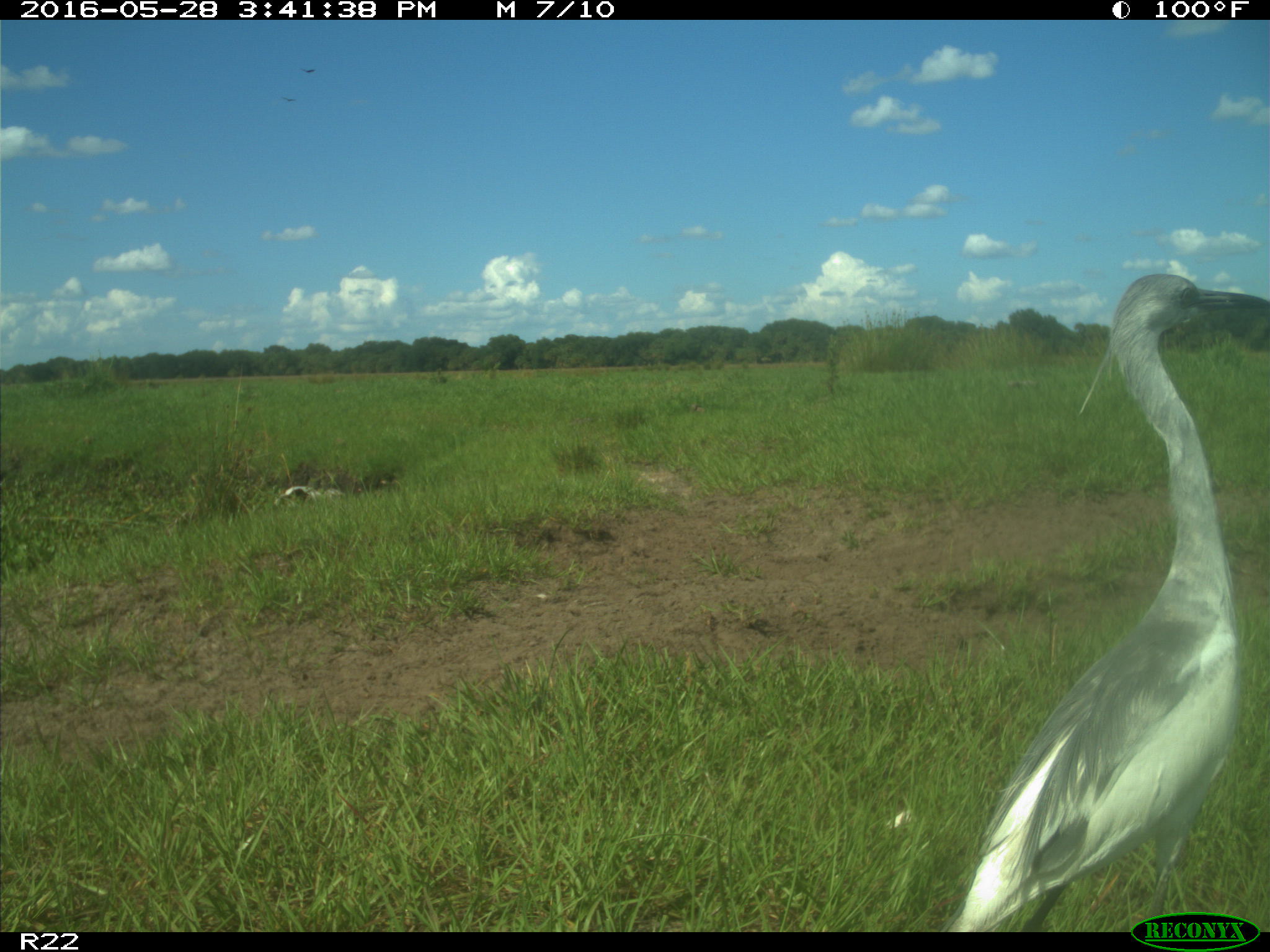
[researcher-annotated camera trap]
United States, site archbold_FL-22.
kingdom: Animalia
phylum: Chordata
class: Aves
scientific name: Aves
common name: birds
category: unidentified bird